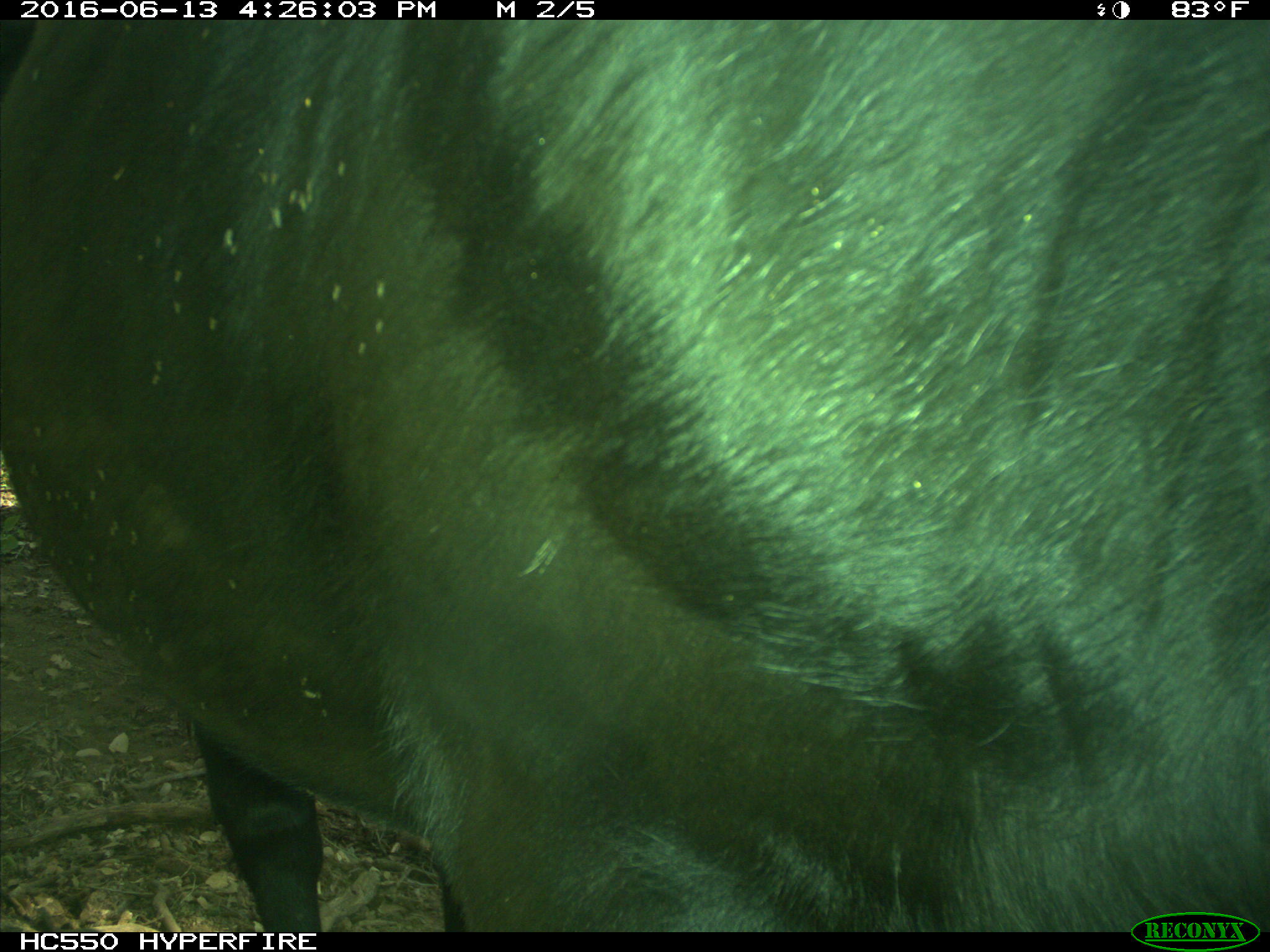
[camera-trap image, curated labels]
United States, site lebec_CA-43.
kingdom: Animalia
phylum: Chordata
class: Mammalia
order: Artiodactyla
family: Bovidae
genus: Bos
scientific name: Bos taurus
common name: domestic cow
Bos taurus (domestic cow).